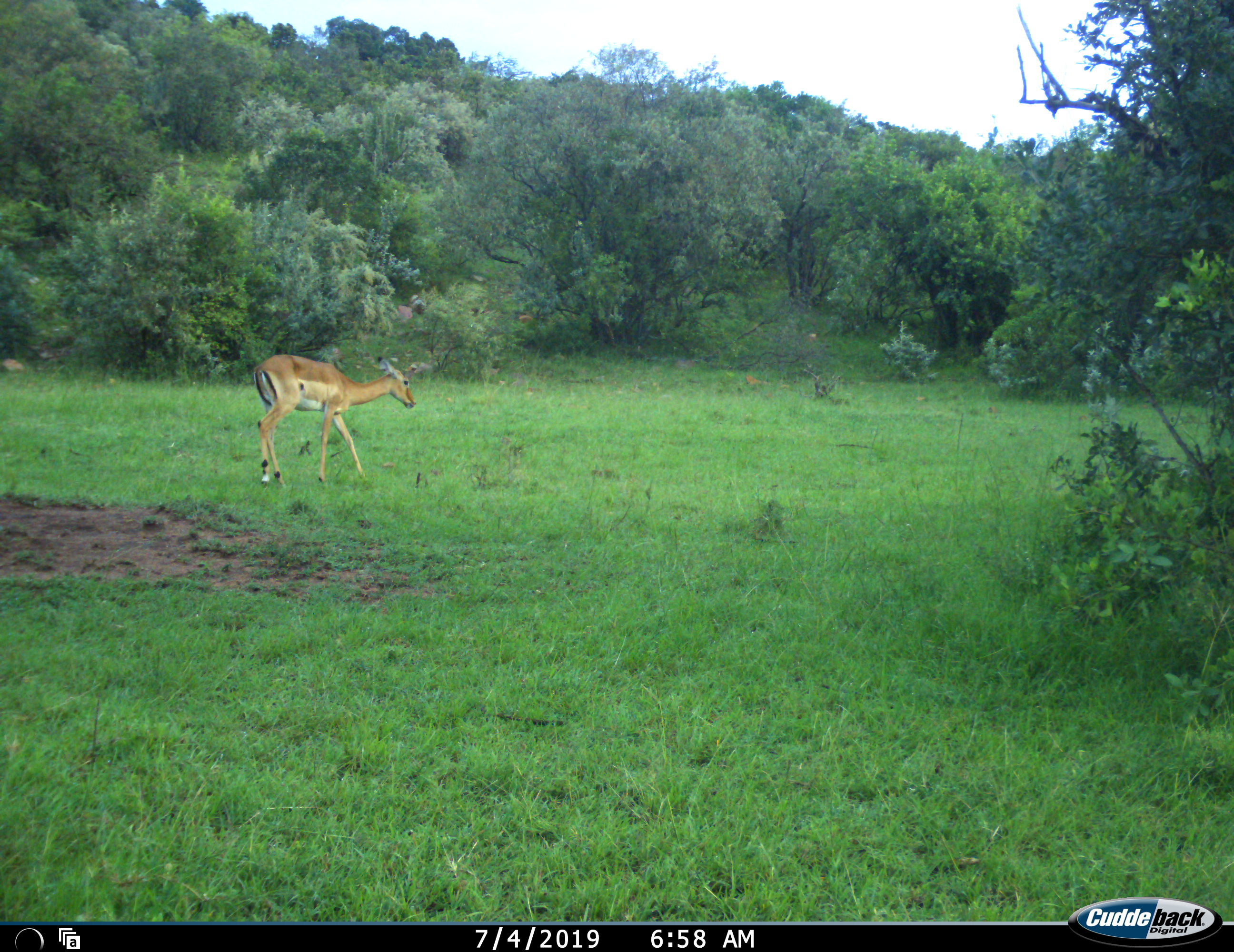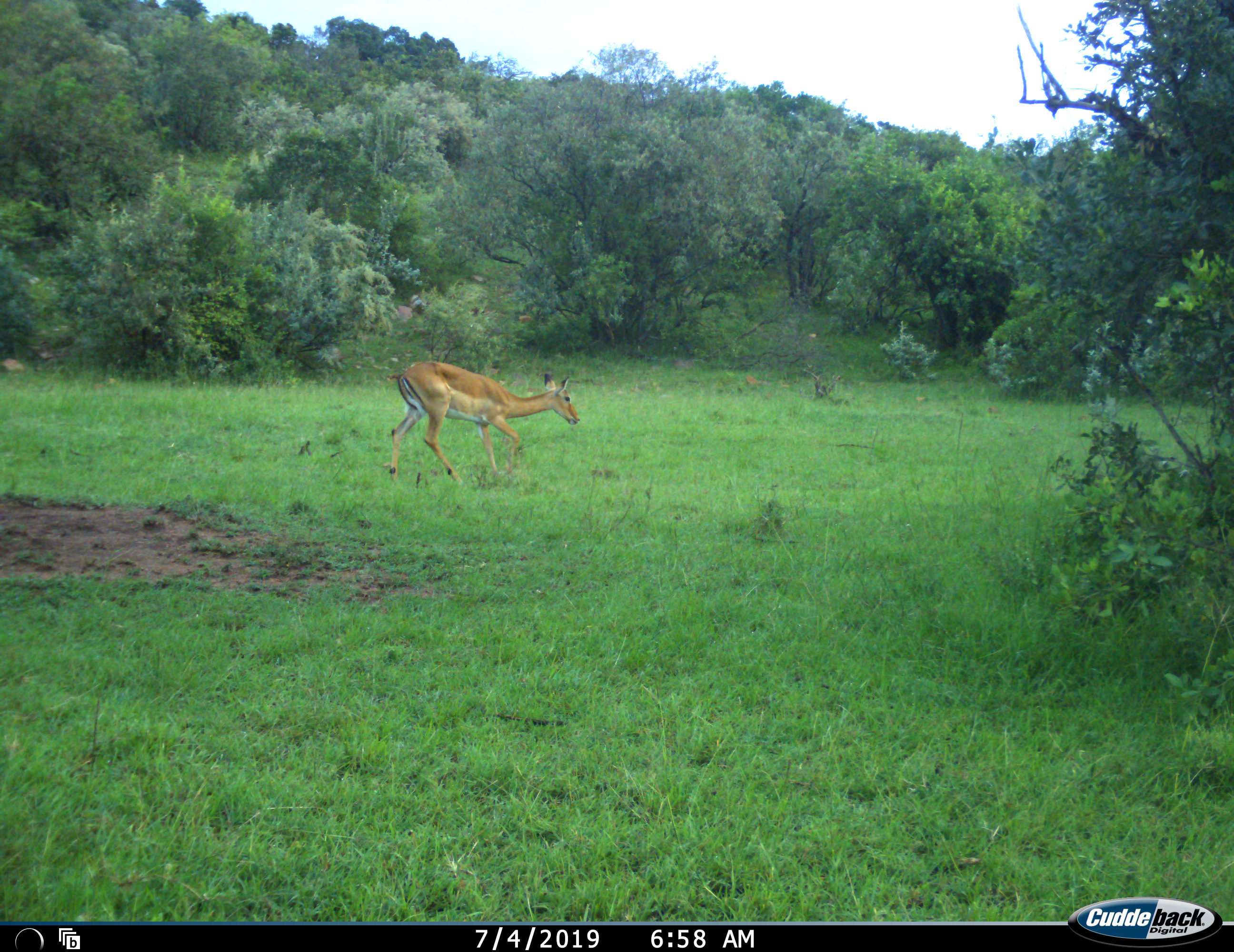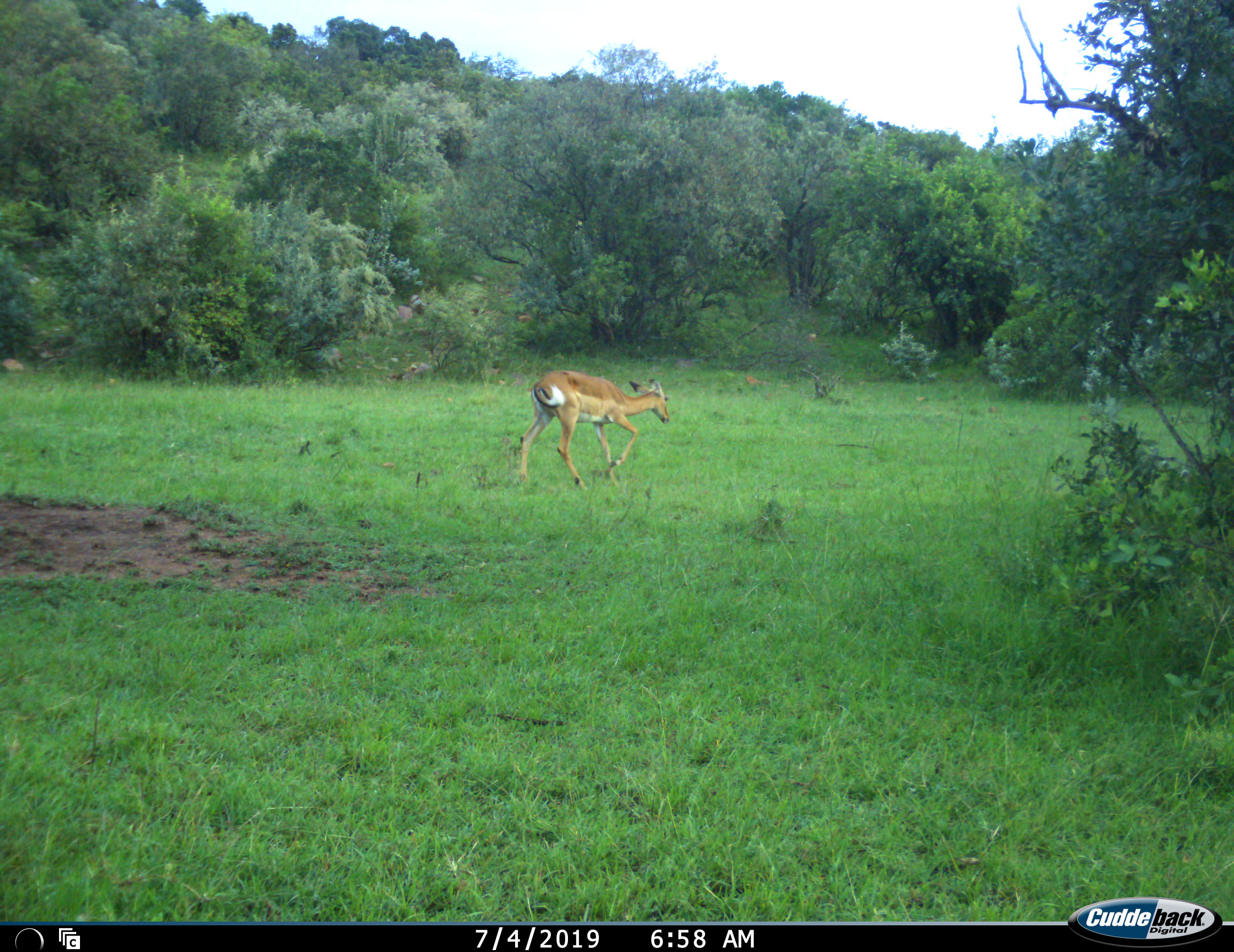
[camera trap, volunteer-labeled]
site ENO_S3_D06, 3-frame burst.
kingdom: Animalia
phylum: Chordata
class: Mammalia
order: Artiodactyla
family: Bovidae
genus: Aepyceros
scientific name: Aepyceros melampus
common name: impala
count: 1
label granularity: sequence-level